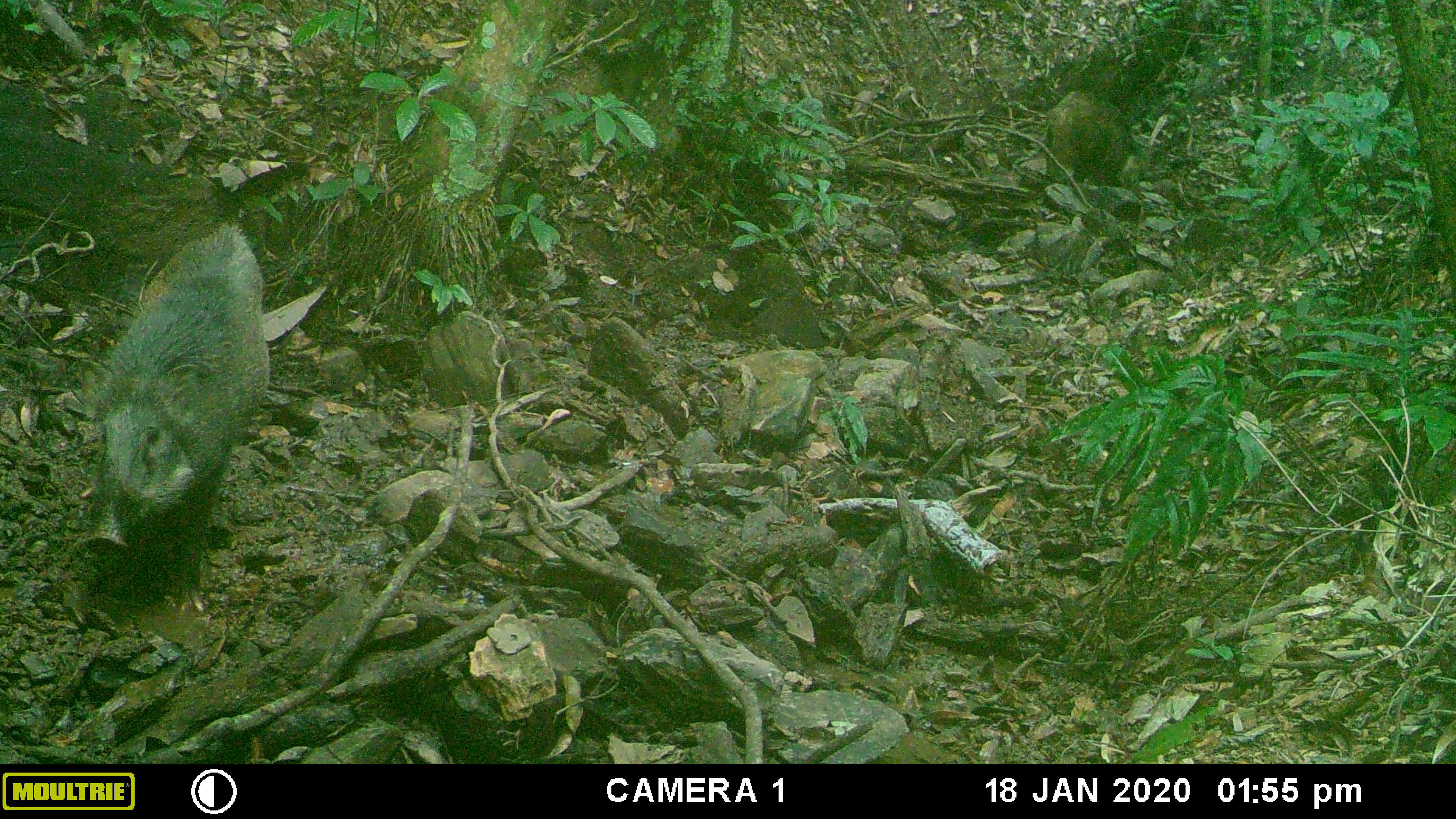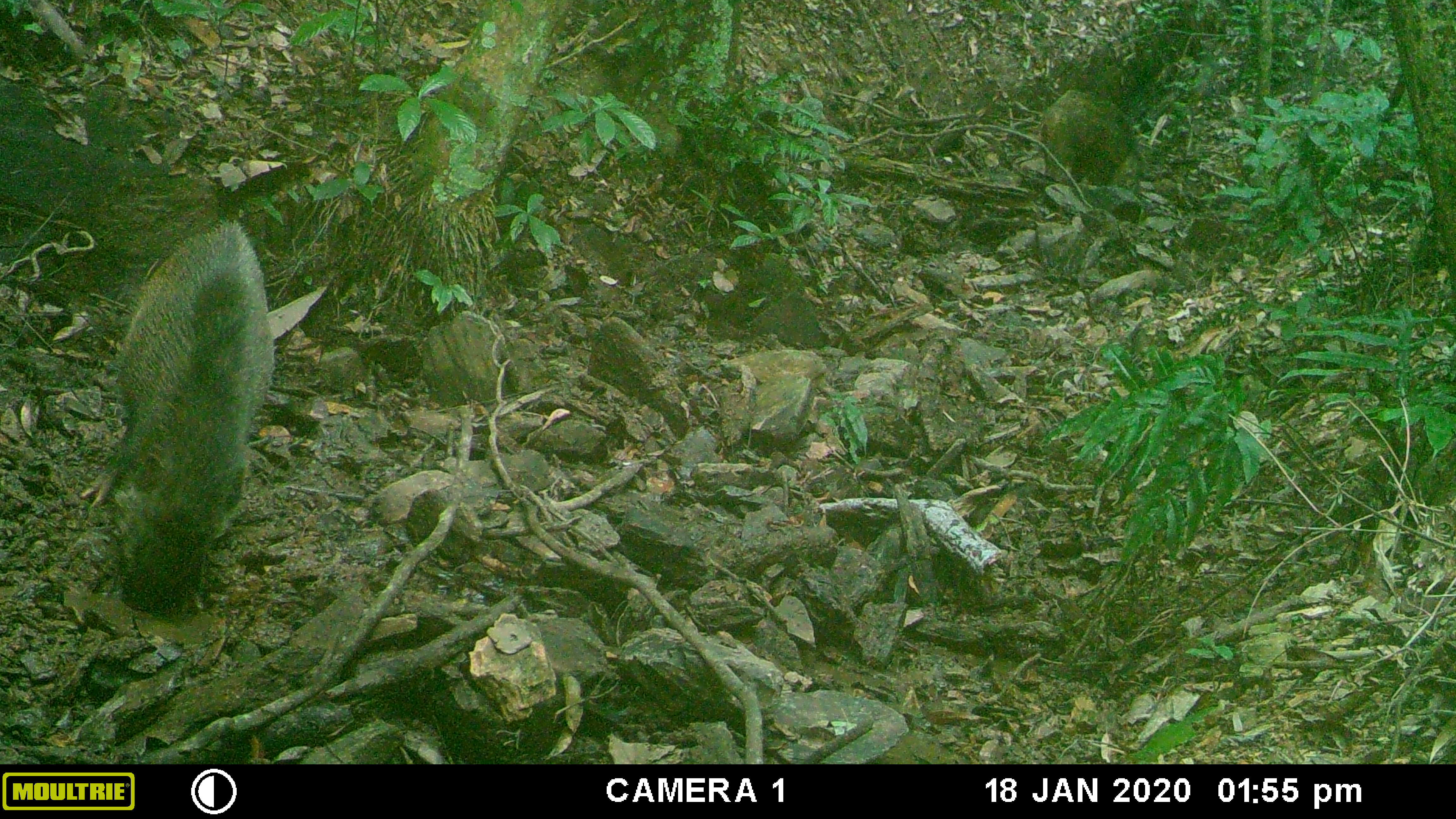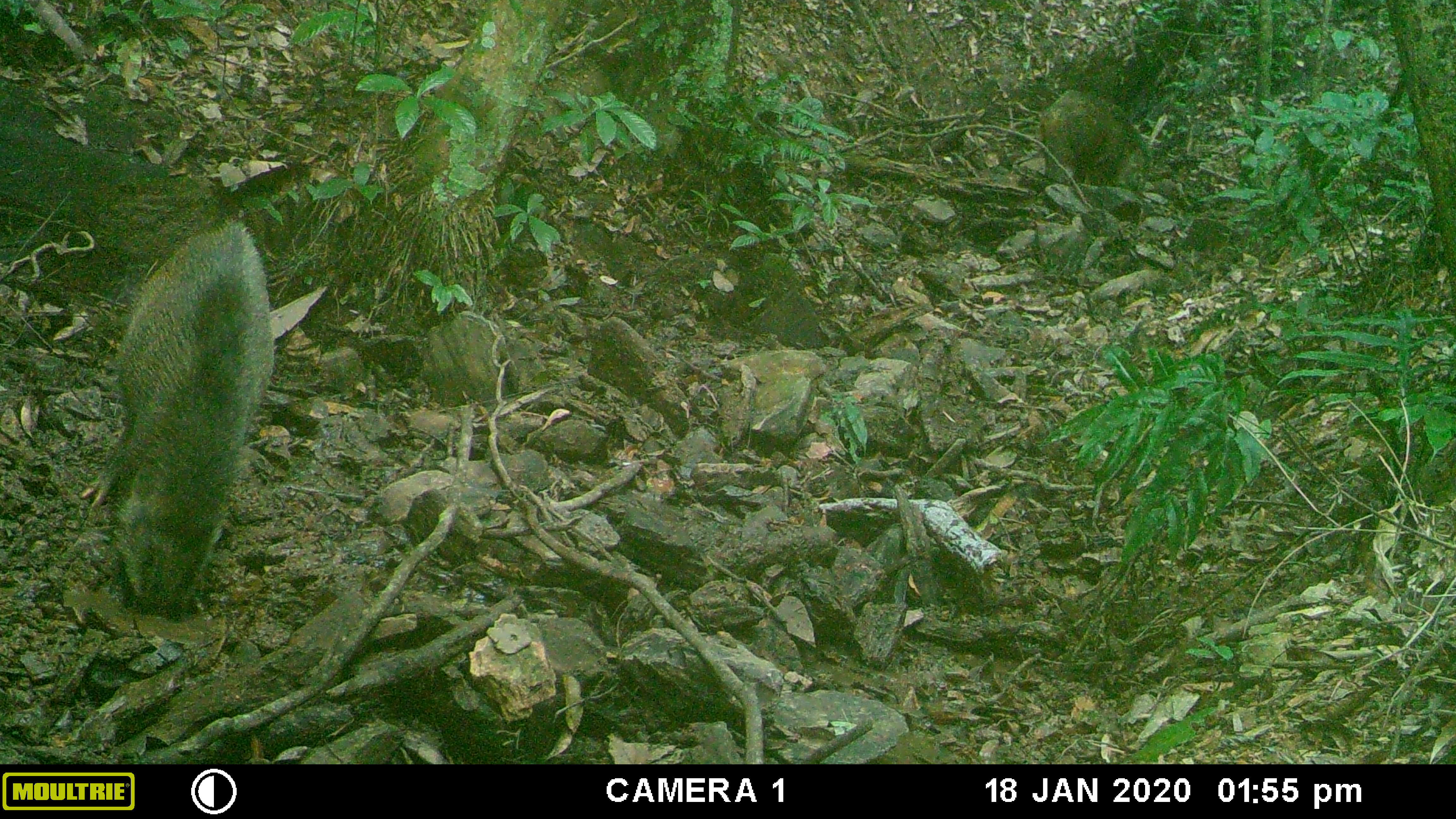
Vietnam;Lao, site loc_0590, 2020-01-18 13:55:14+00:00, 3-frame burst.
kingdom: Animalia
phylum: Chordata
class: Mammalia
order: Artiodactyla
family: Suidae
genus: Sus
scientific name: Sus scrofa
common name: eurasian wild pig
Eurasian wild pig (Sus scrofa). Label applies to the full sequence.